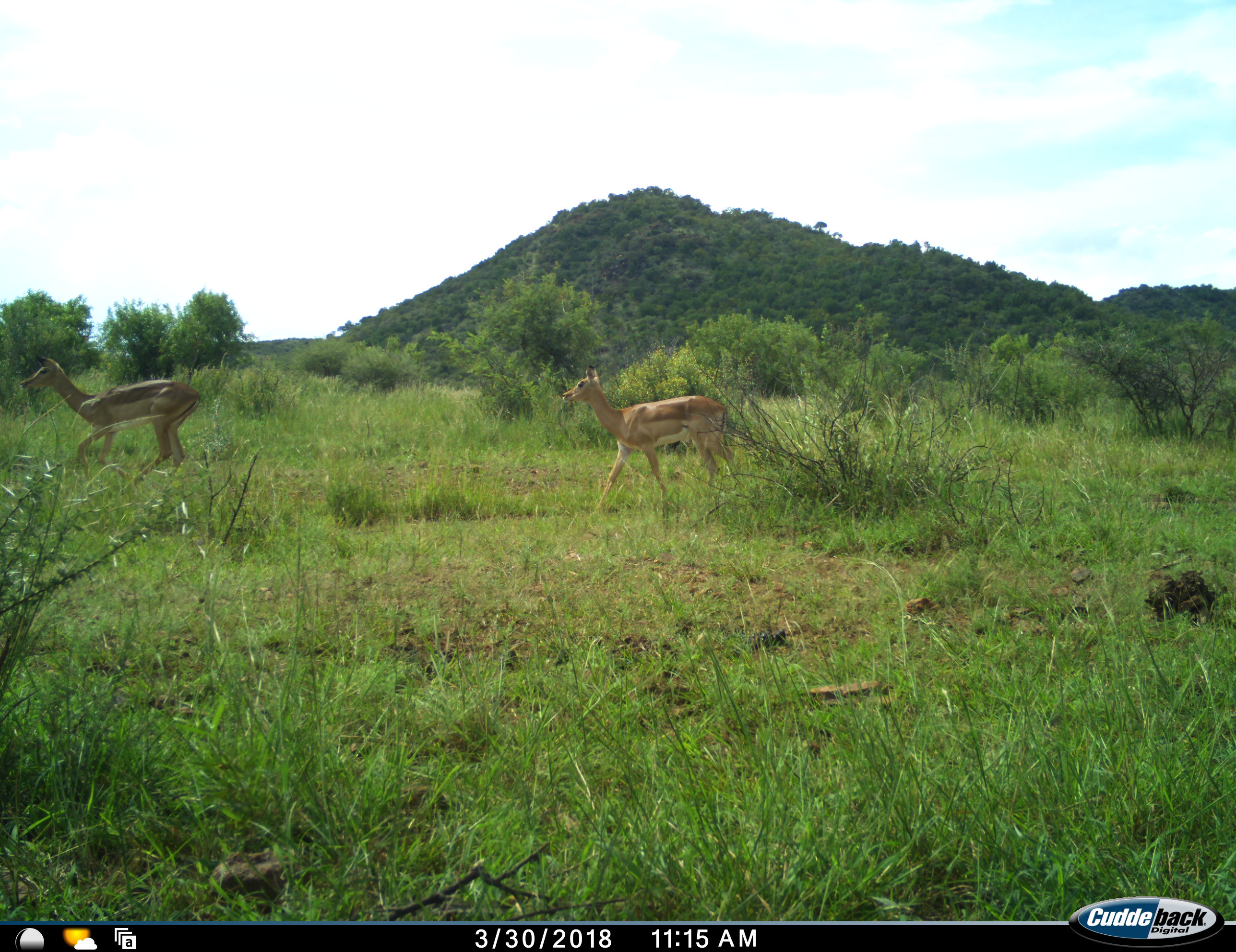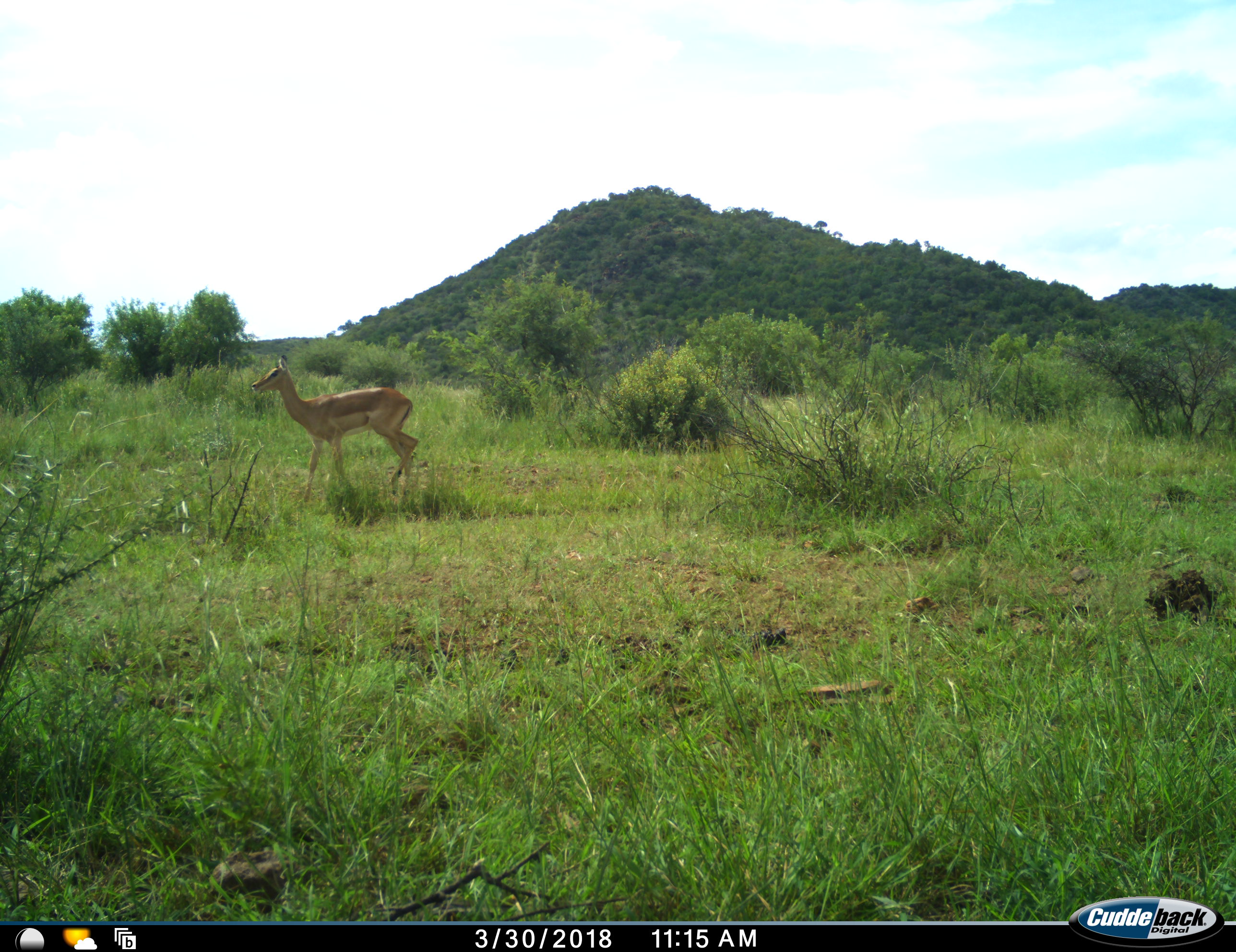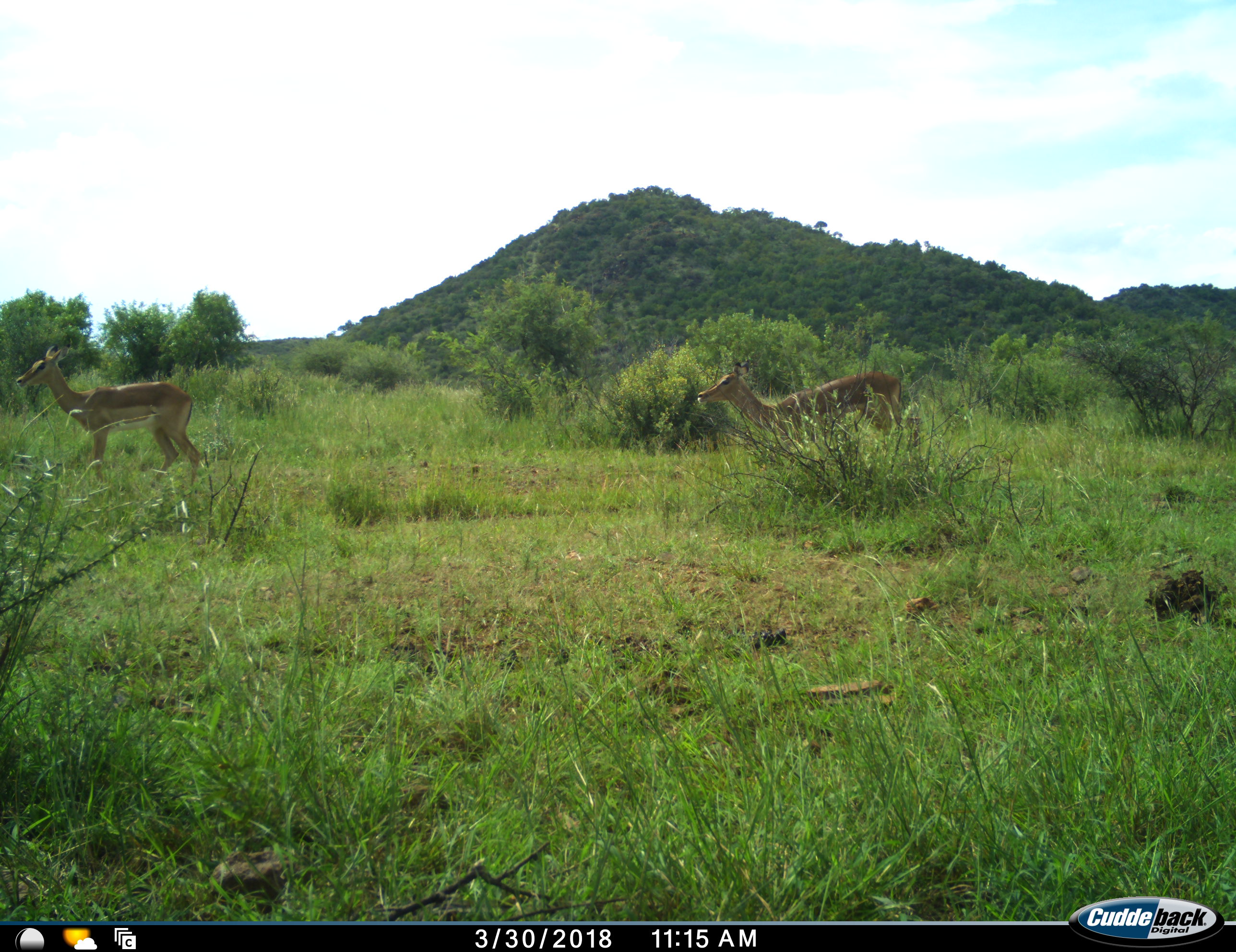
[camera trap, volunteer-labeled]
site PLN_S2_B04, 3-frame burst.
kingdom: Animalia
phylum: Chordata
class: Mammalia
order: Artiodactyla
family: Bovidae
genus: Aepyceros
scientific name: Aepyceros melampus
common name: impala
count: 3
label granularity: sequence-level